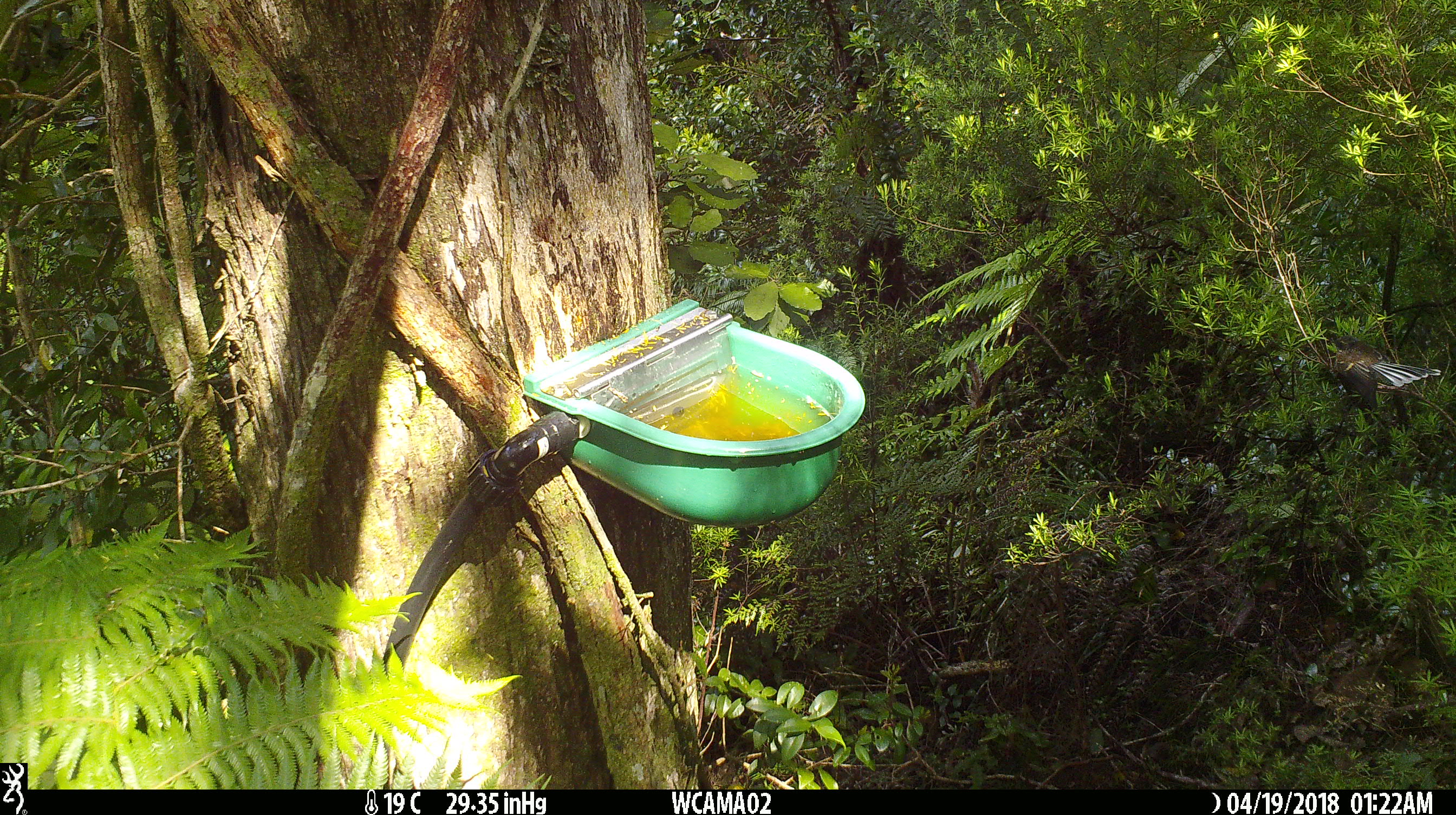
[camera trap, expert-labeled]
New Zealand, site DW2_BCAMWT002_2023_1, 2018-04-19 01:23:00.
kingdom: Animalia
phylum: Chordata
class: Aves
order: Passeriformes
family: Rhipiduridae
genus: Rhipidura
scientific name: Rhipidura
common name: fantails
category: fantail